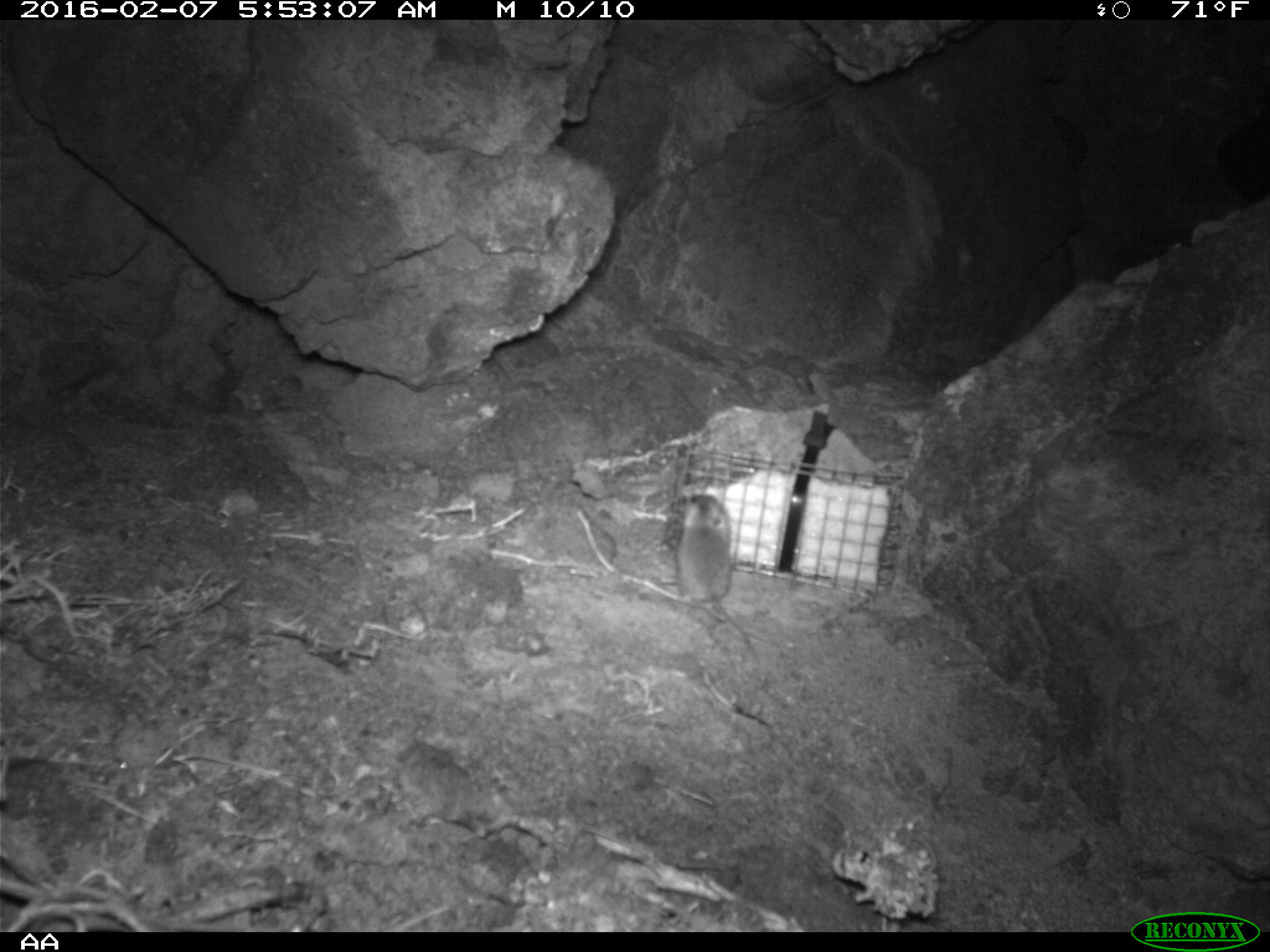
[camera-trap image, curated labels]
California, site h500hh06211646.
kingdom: Animalia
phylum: Chordata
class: Mammalia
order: Rodentia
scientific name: Rodentia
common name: rodent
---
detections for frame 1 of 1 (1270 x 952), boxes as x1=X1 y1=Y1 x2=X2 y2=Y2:
rodent: x1=660 y1=493 x2=757 y2=668